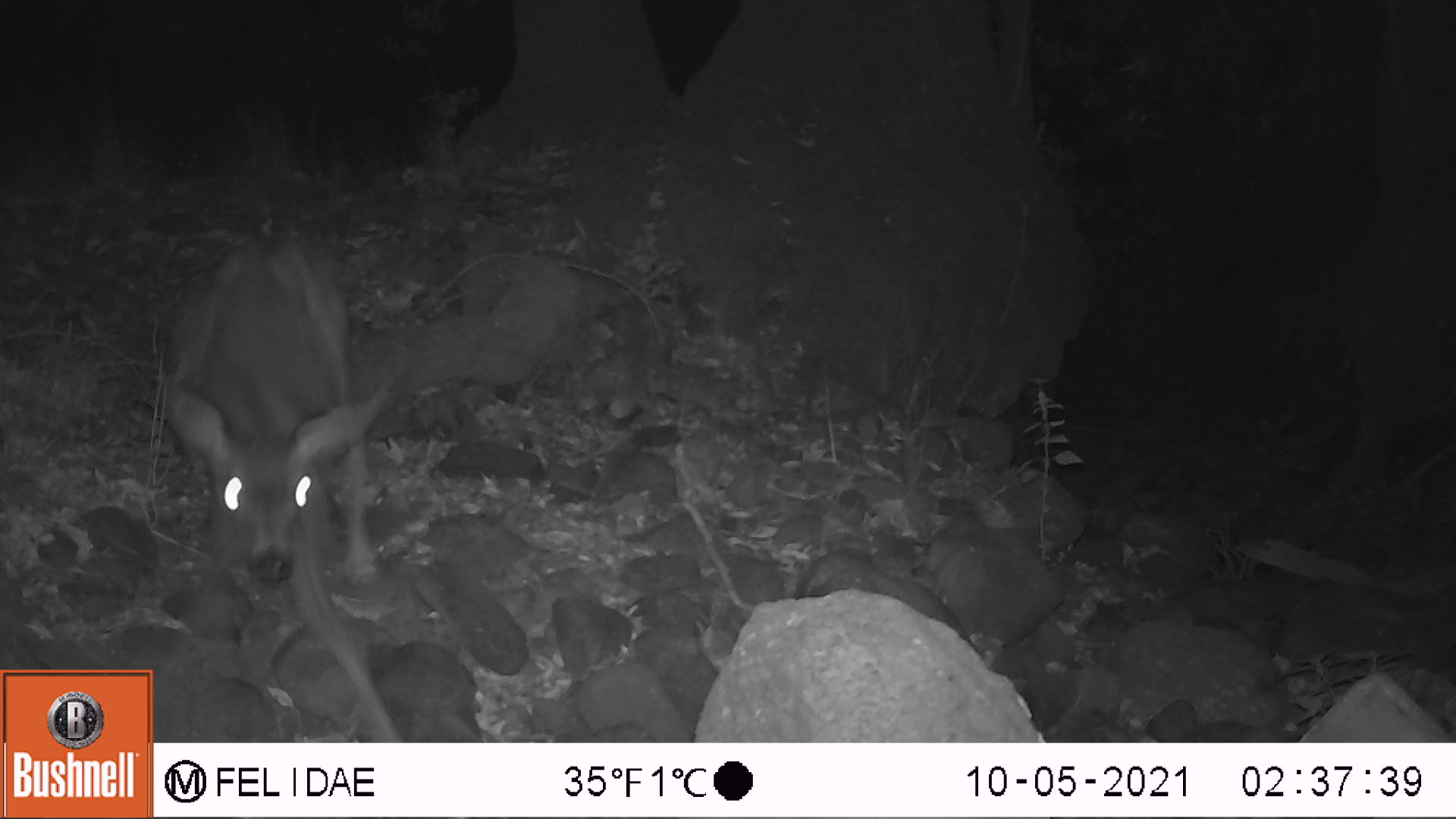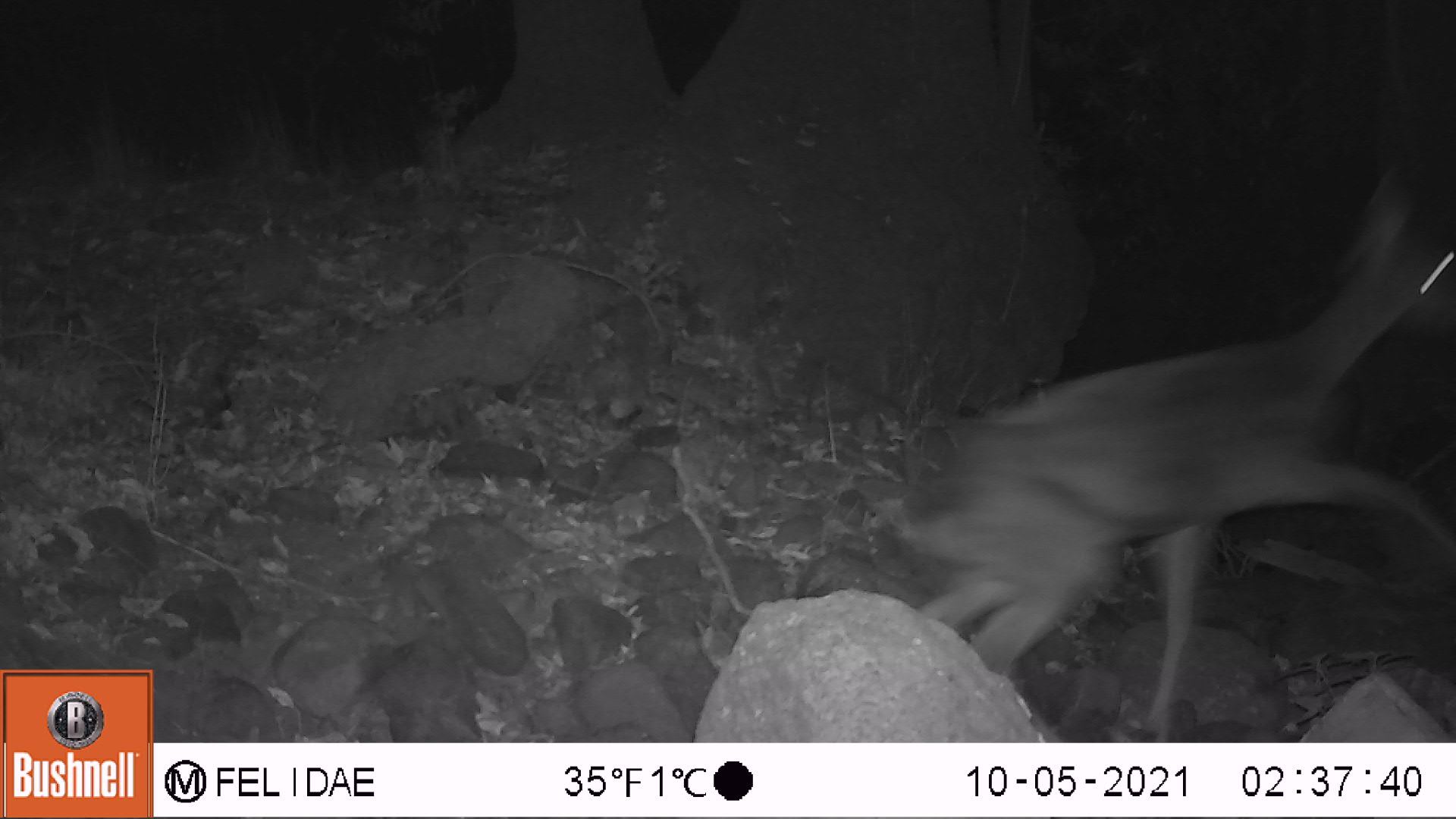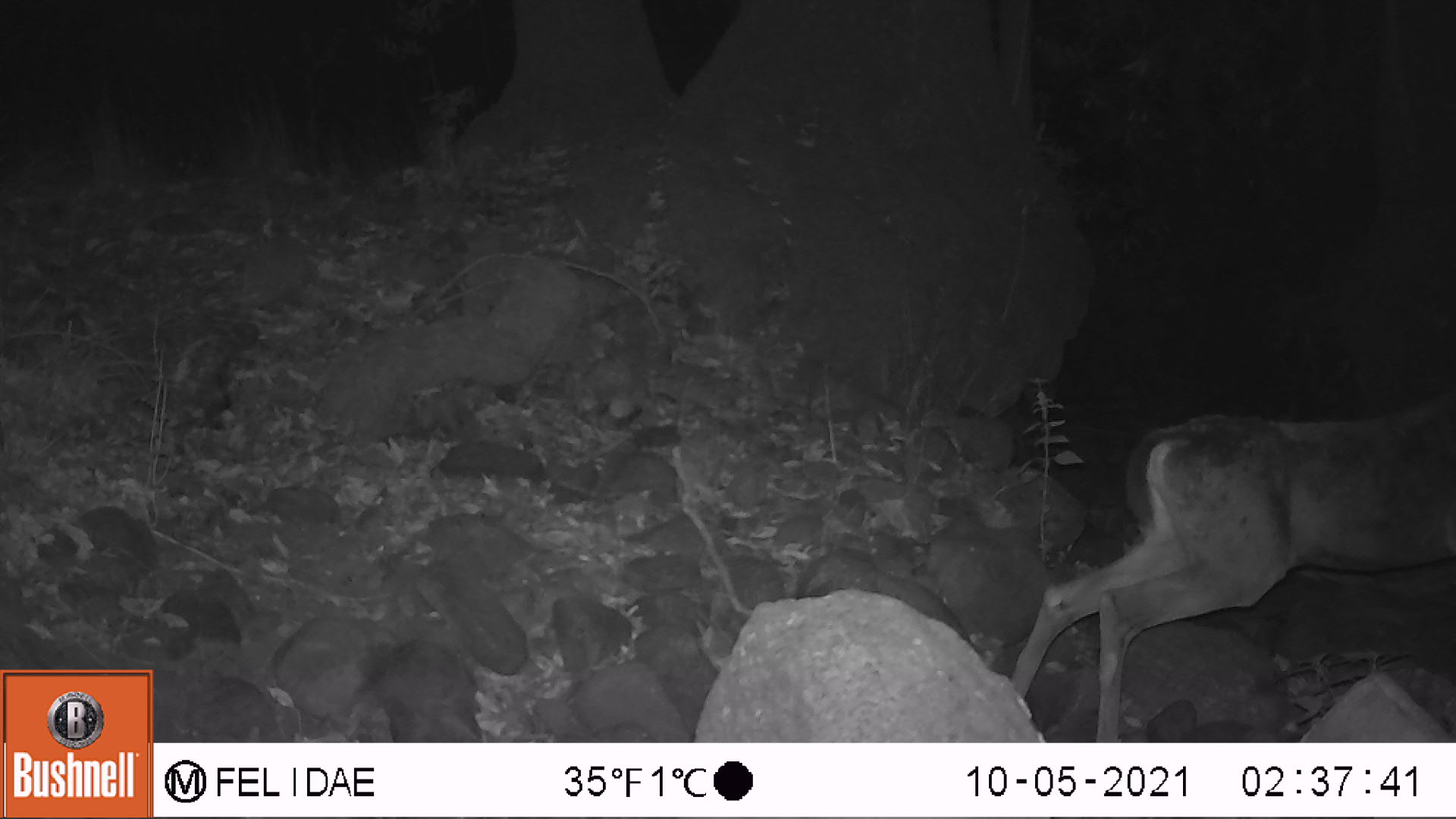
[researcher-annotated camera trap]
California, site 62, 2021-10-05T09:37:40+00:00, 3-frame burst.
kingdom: Animalia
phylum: Chordata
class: Mammalia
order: Artiodactyla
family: Cervidae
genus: Odocoileus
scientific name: Odocoileus hemionus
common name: mule deer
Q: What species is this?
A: Mule deer (Odocoileus hemionus).